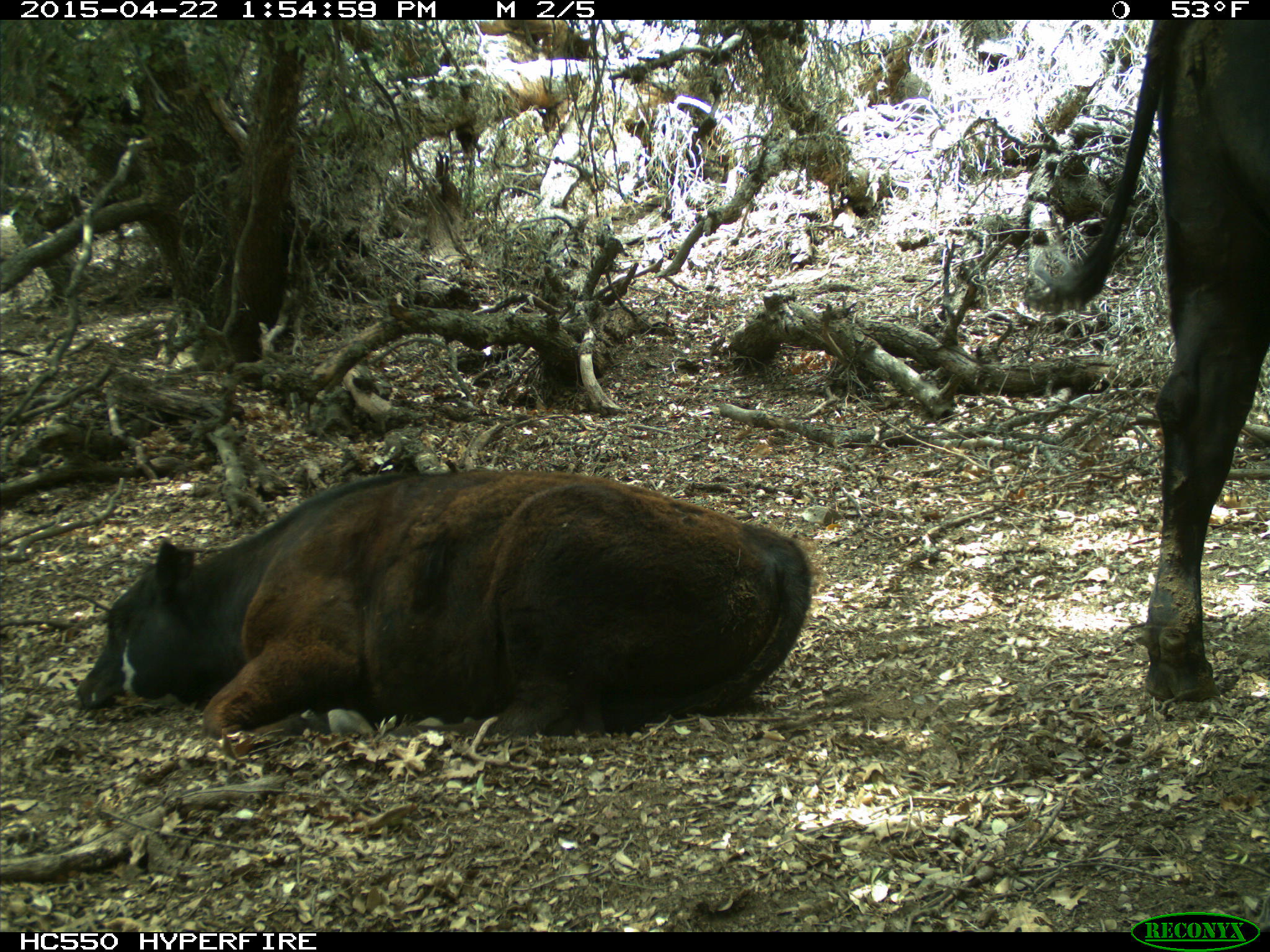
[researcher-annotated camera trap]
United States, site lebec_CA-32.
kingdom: Animalia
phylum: Chordata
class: Mammalia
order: Artiodactyla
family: Bovidae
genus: Bos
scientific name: Bos taurus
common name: domestic cow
Bos taurus (domestic cow).